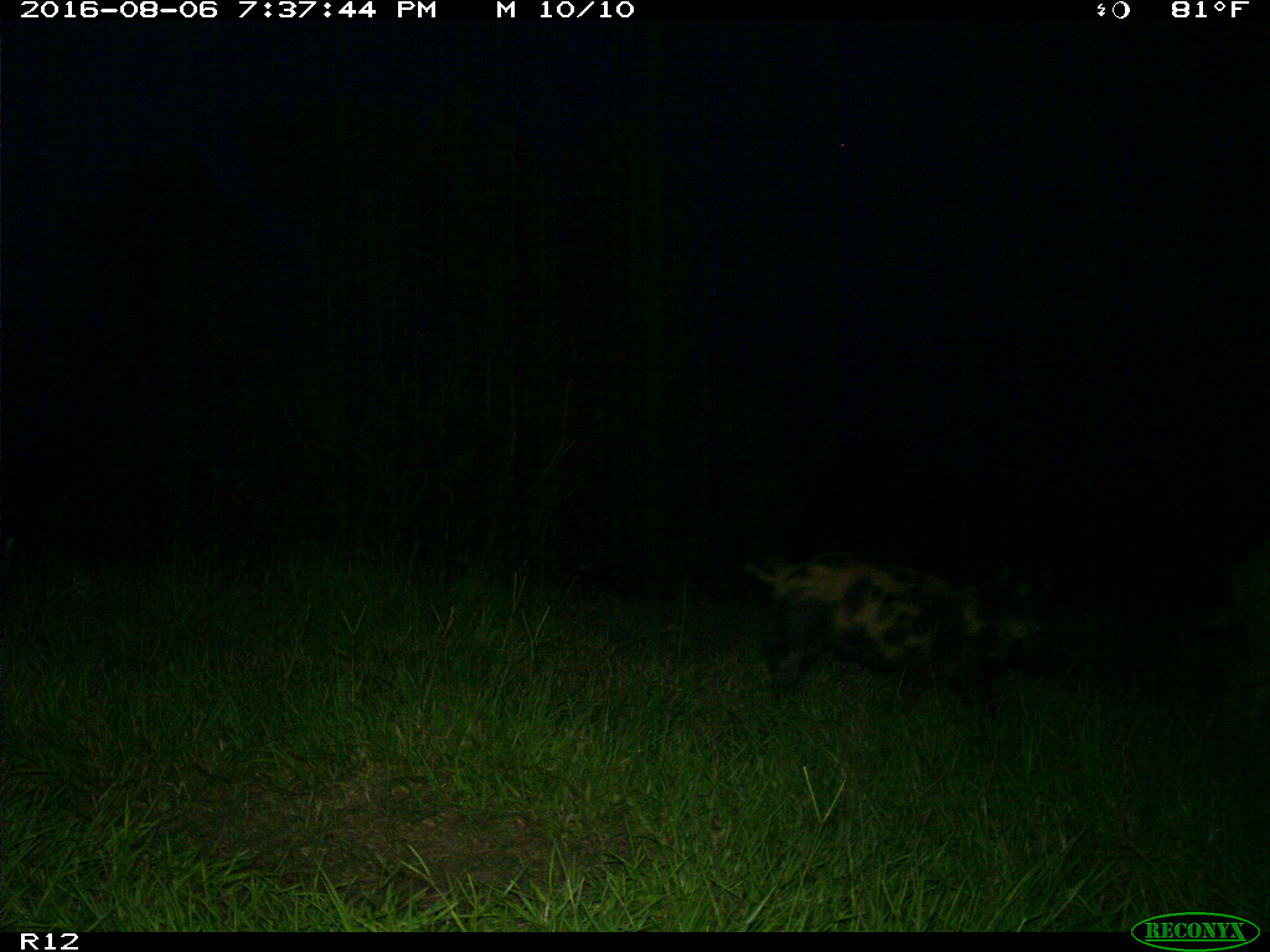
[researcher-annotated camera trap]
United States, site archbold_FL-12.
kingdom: Animalia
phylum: Chordata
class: Mammalia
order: Artiodactyla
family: Suidae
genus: Sus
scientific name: Sus scrofa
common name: wild boar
Sus scrofa (wild boar).